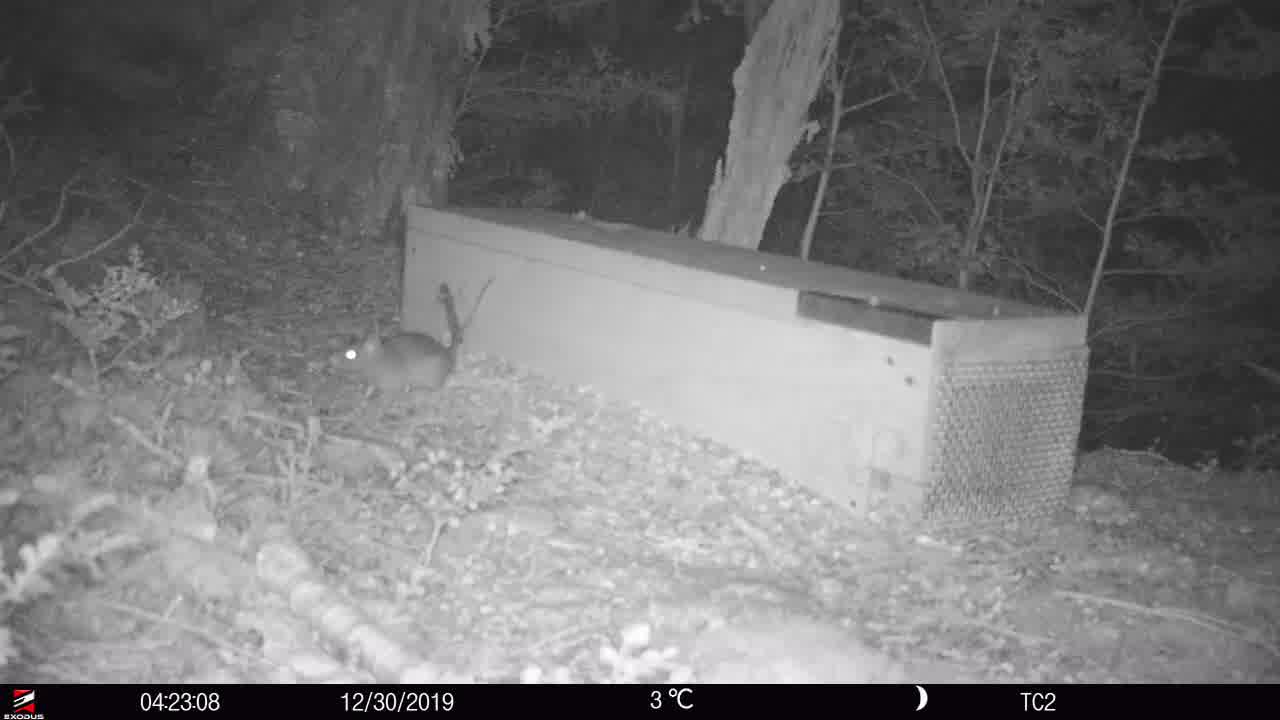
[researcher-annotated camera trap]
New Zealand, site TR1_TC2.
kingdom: Animalia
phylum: Chordata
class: Mammalia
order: Rodentia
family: Muridae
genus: Rattus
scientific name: Rattus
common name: rat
Rat (Rattus).